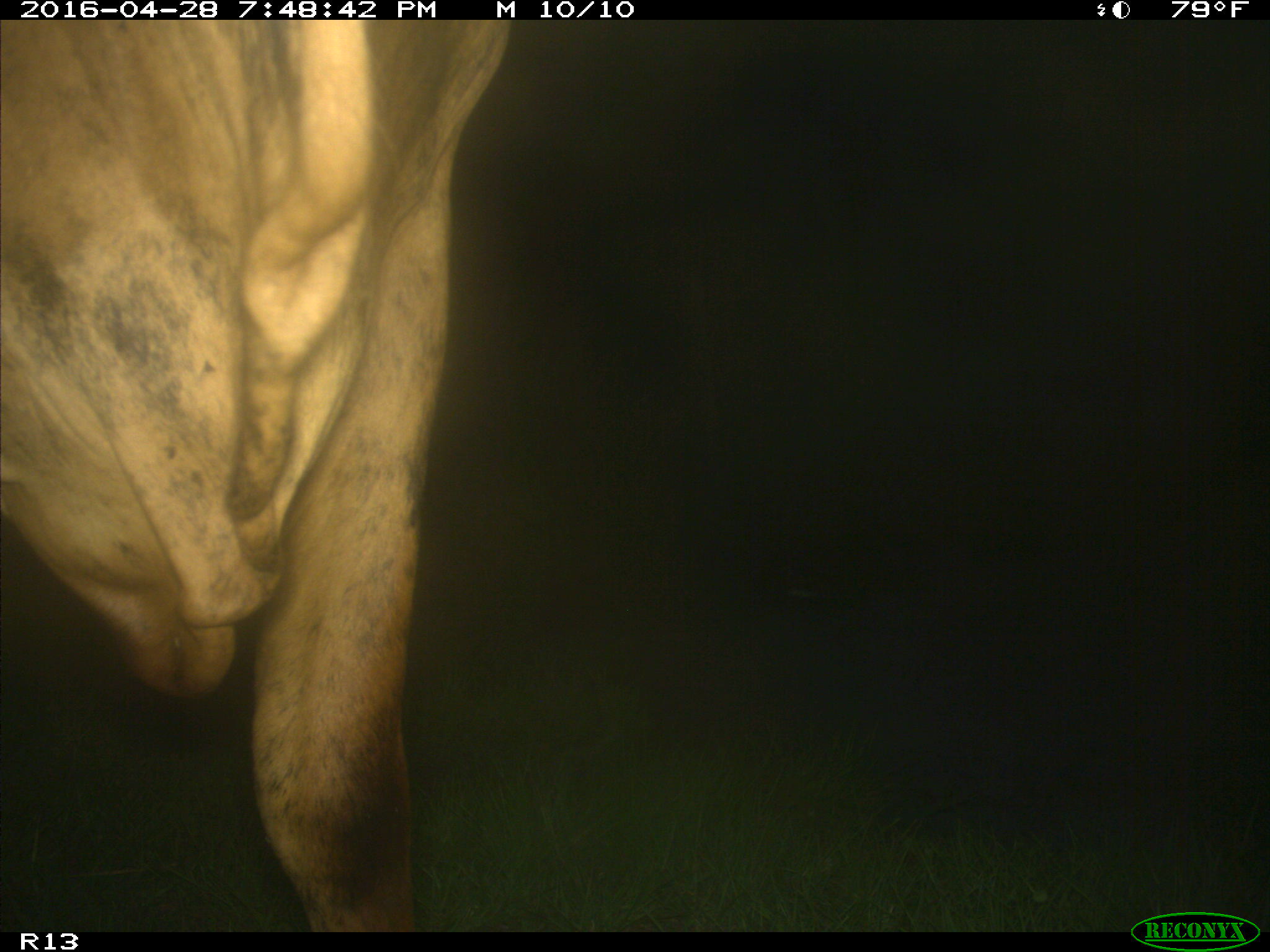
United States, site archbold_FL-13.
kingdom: Animalia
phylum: Chordata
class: Mammalia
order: Artiodactyla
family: Bovidae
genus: Bos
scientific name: Bos taurus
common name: domestic cow